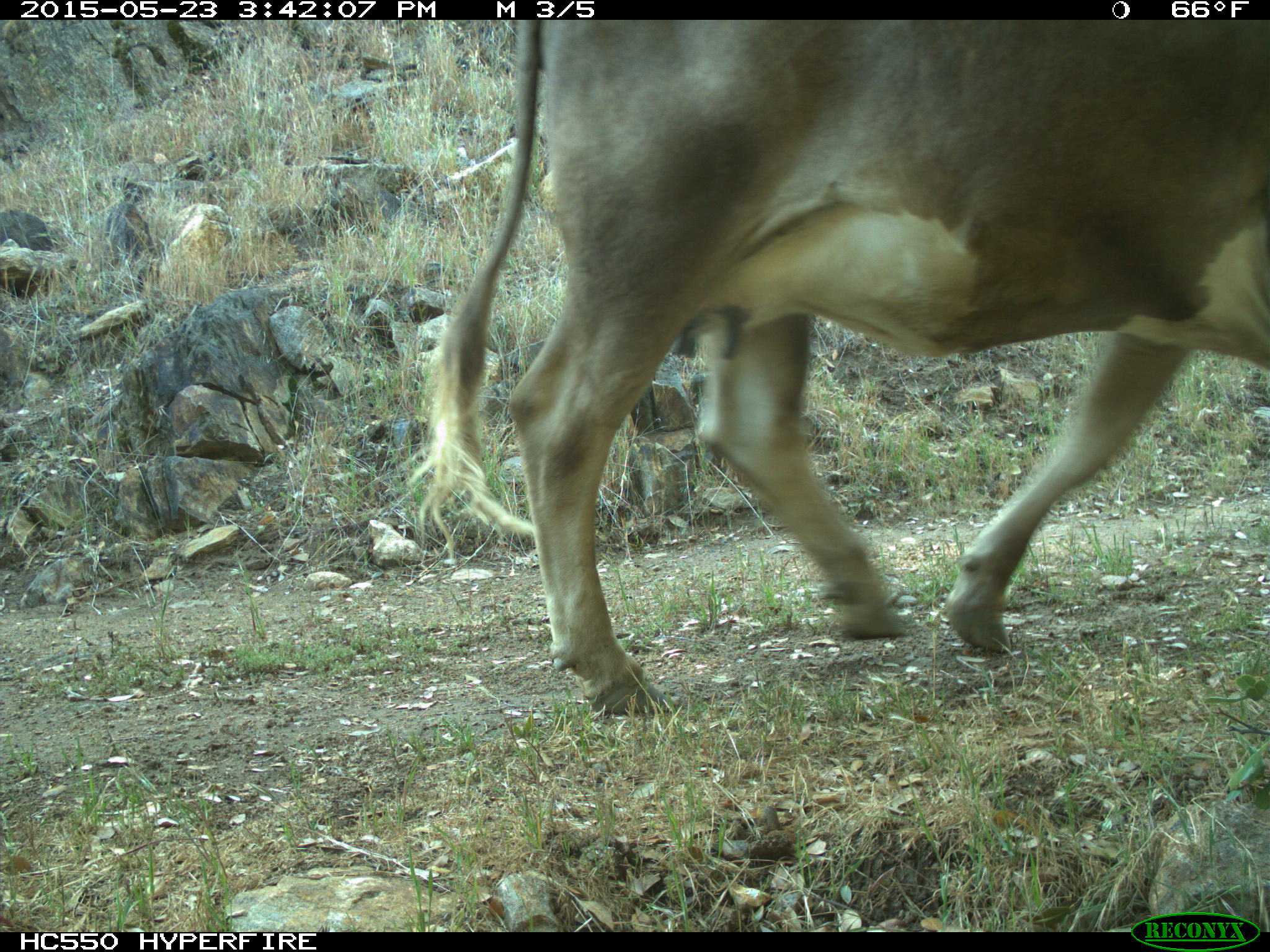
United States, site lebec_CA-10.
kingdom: Animalia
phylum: Chordata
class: Mammalia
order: Artiodactyla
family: Bovidae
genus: Bos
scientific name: Bos taurus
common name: domestic cow